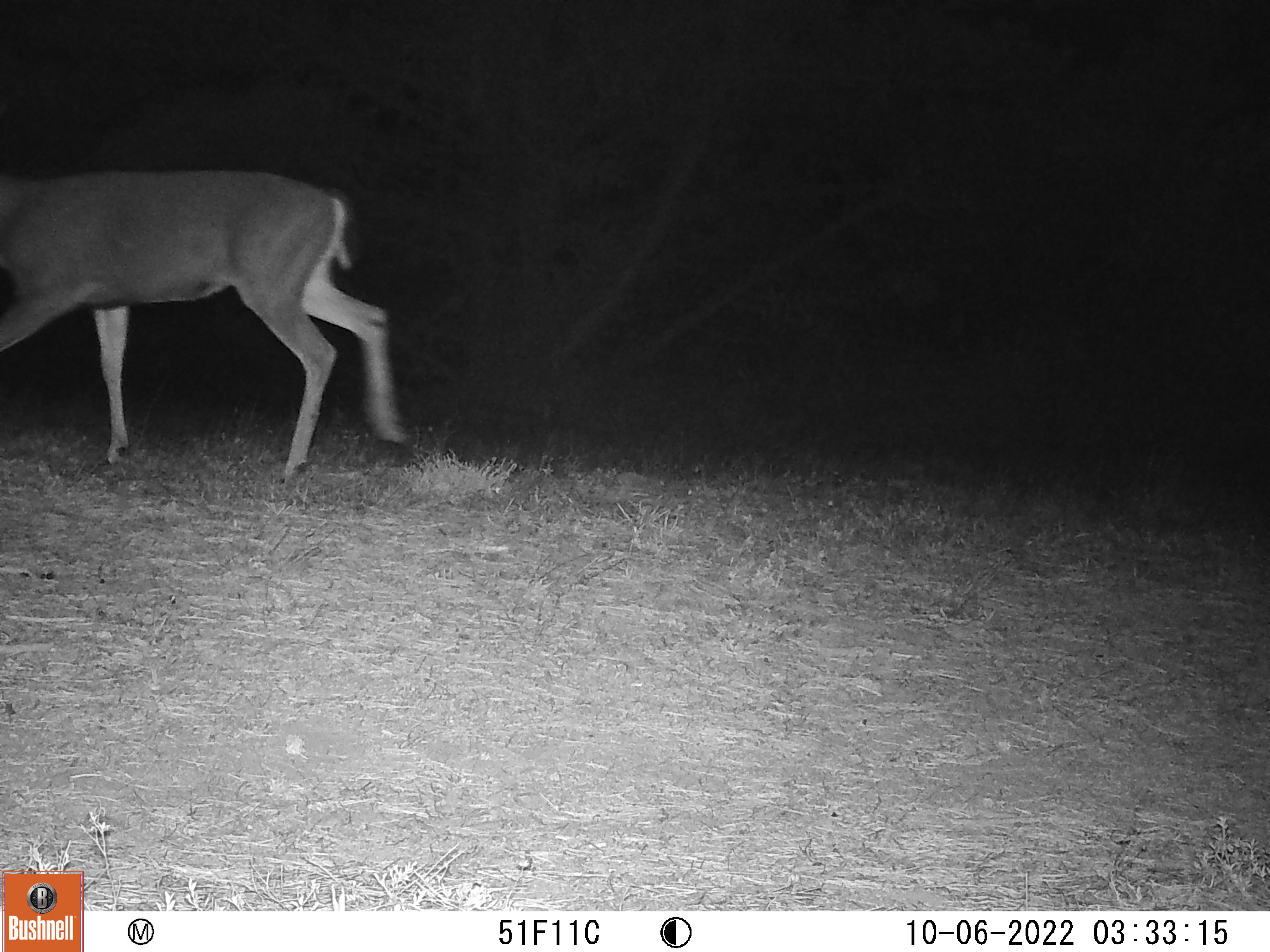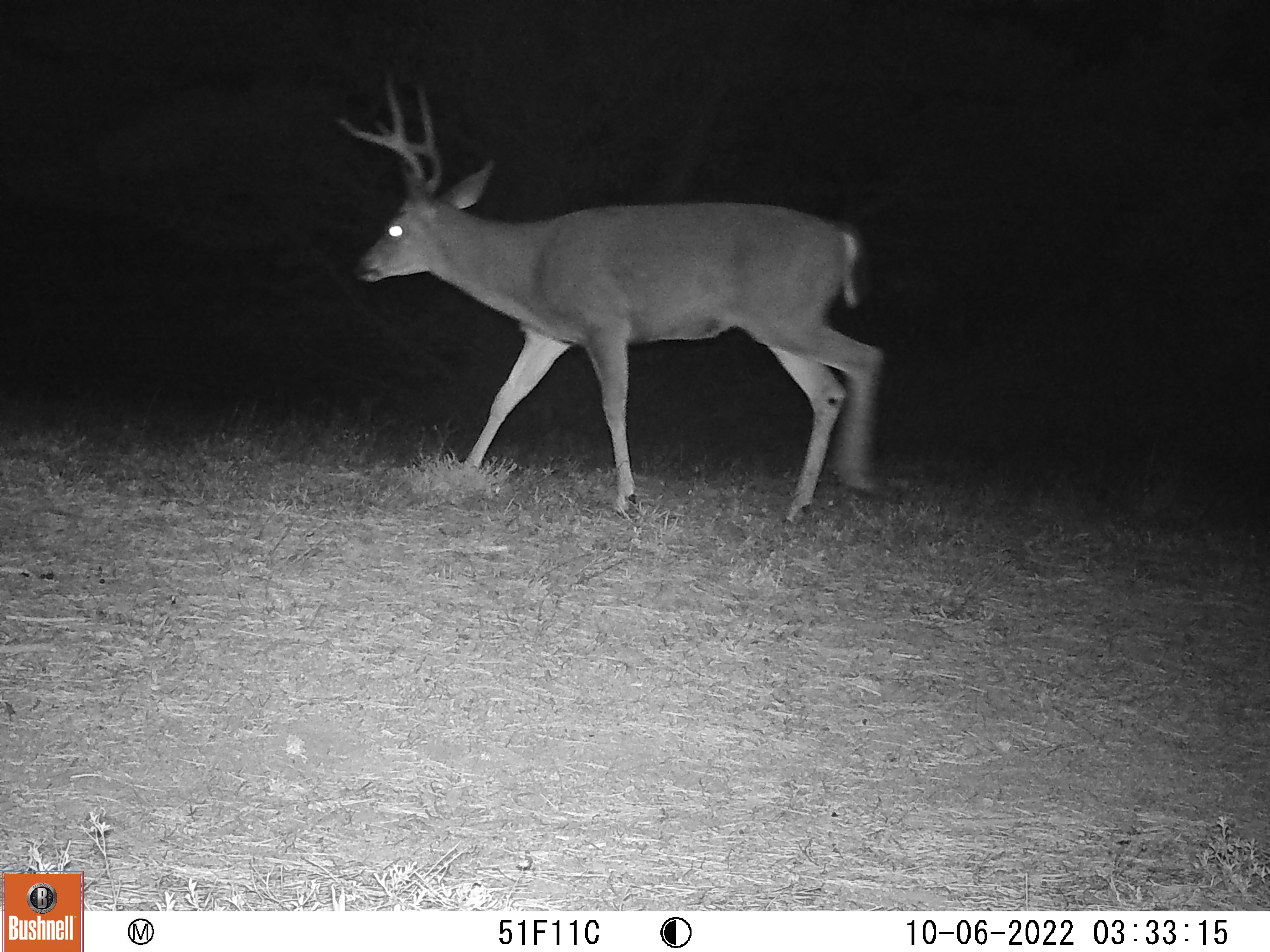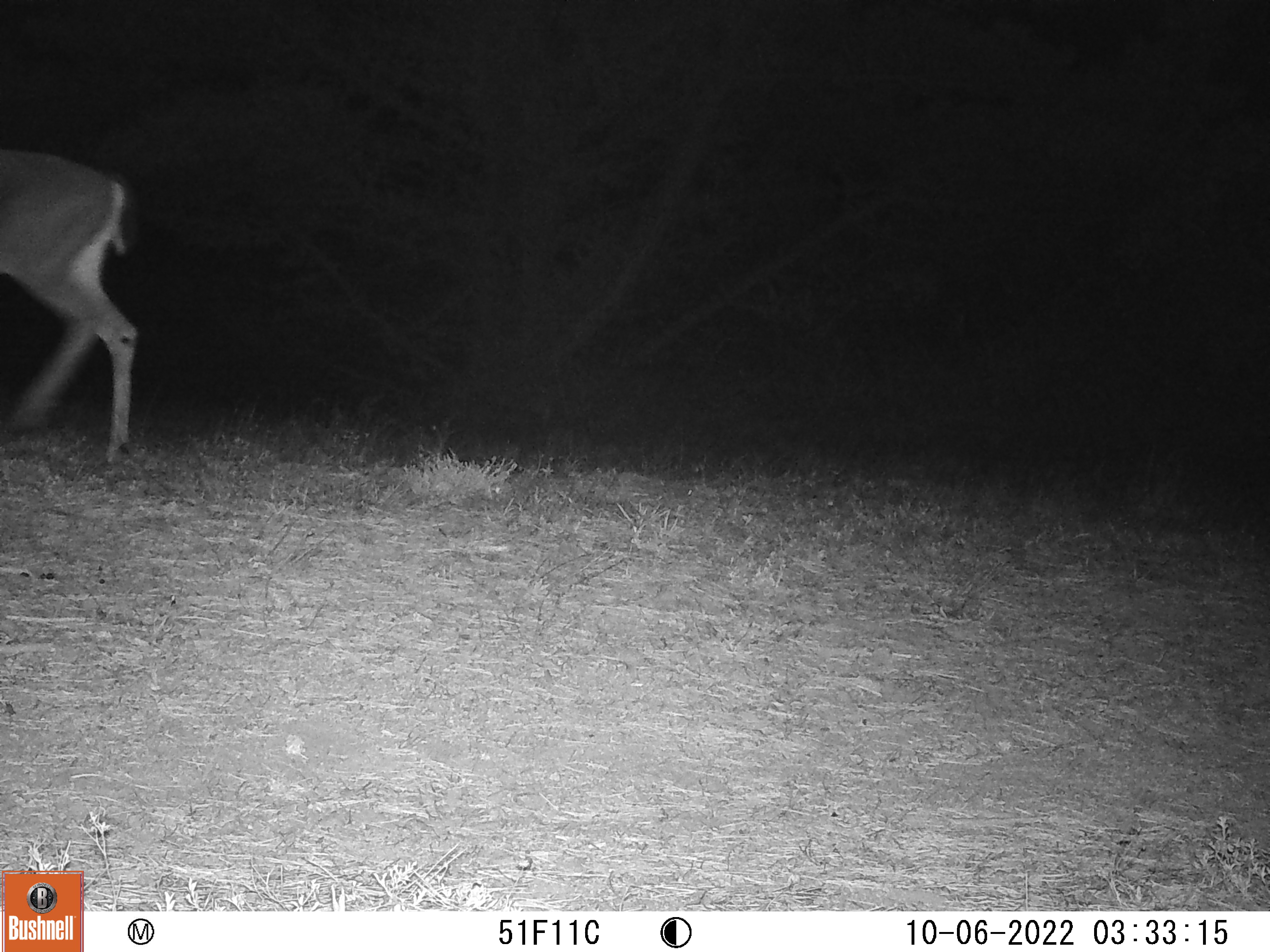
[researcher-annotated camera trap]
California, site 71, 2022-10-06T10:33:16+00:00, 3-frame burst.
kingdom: Animalia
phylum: Chordata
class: Mammalia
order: Artiodactyla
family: Cervidae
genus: Odocoileus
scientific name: Odocoileus hemionus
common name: mule deer